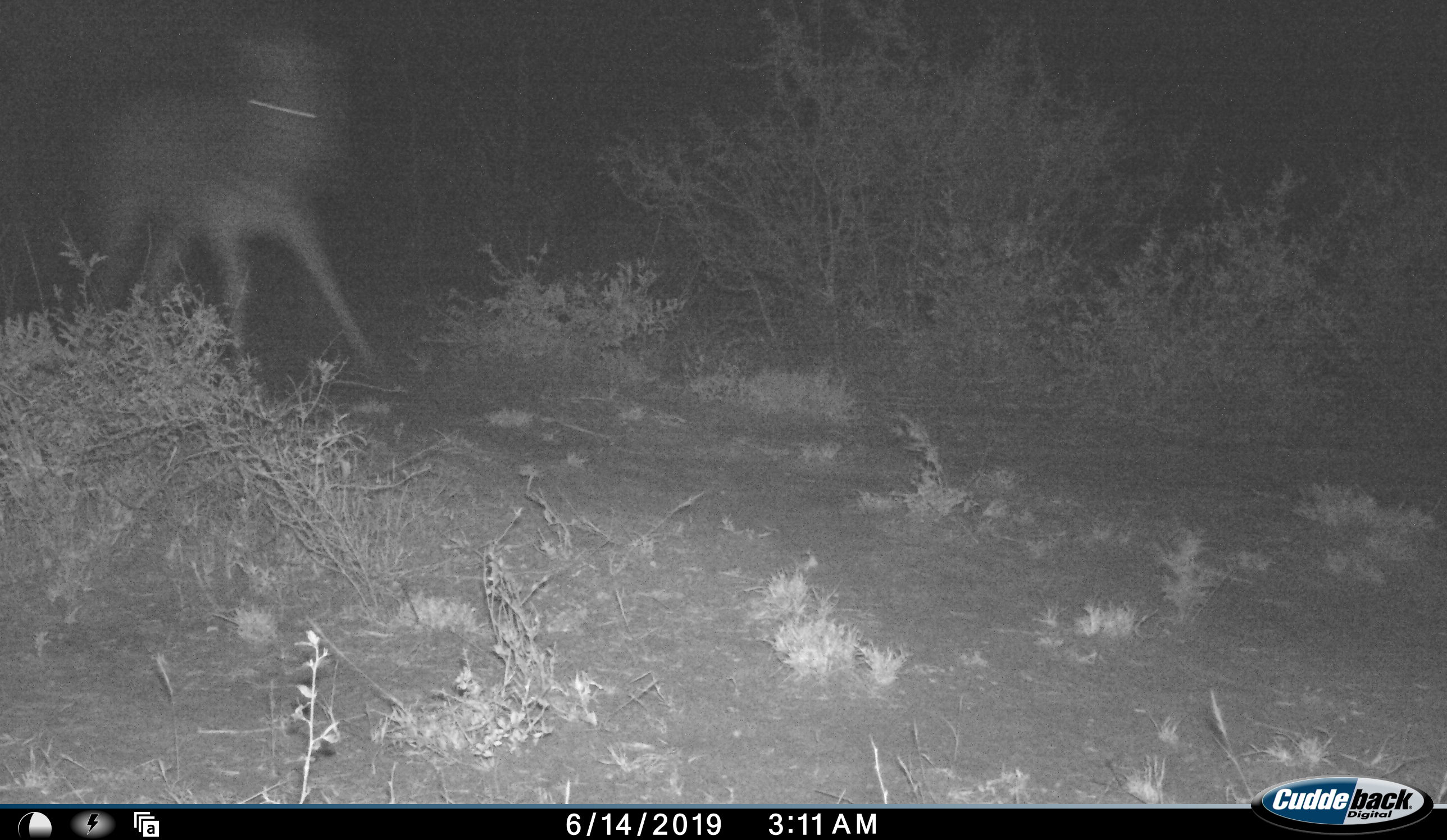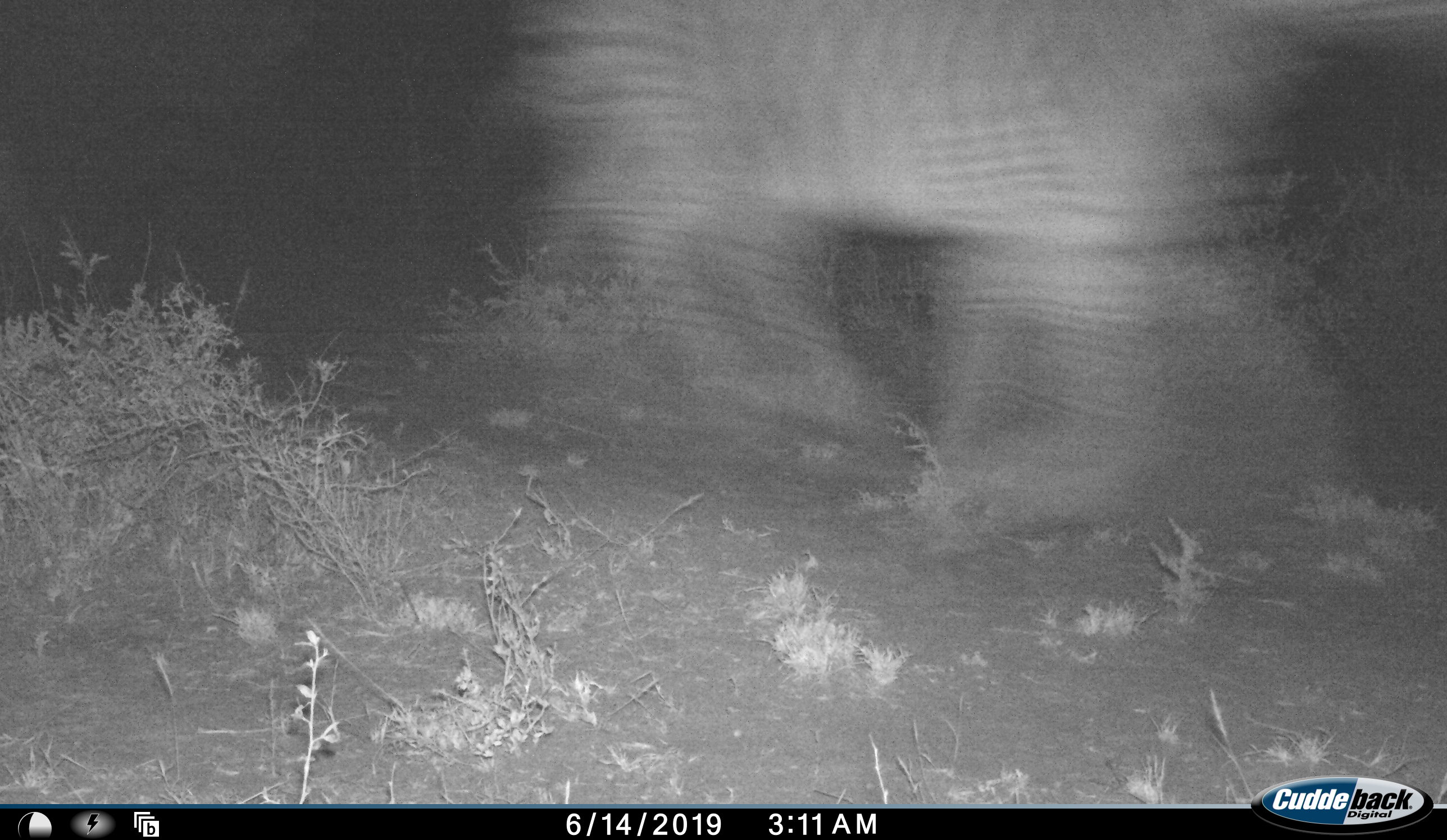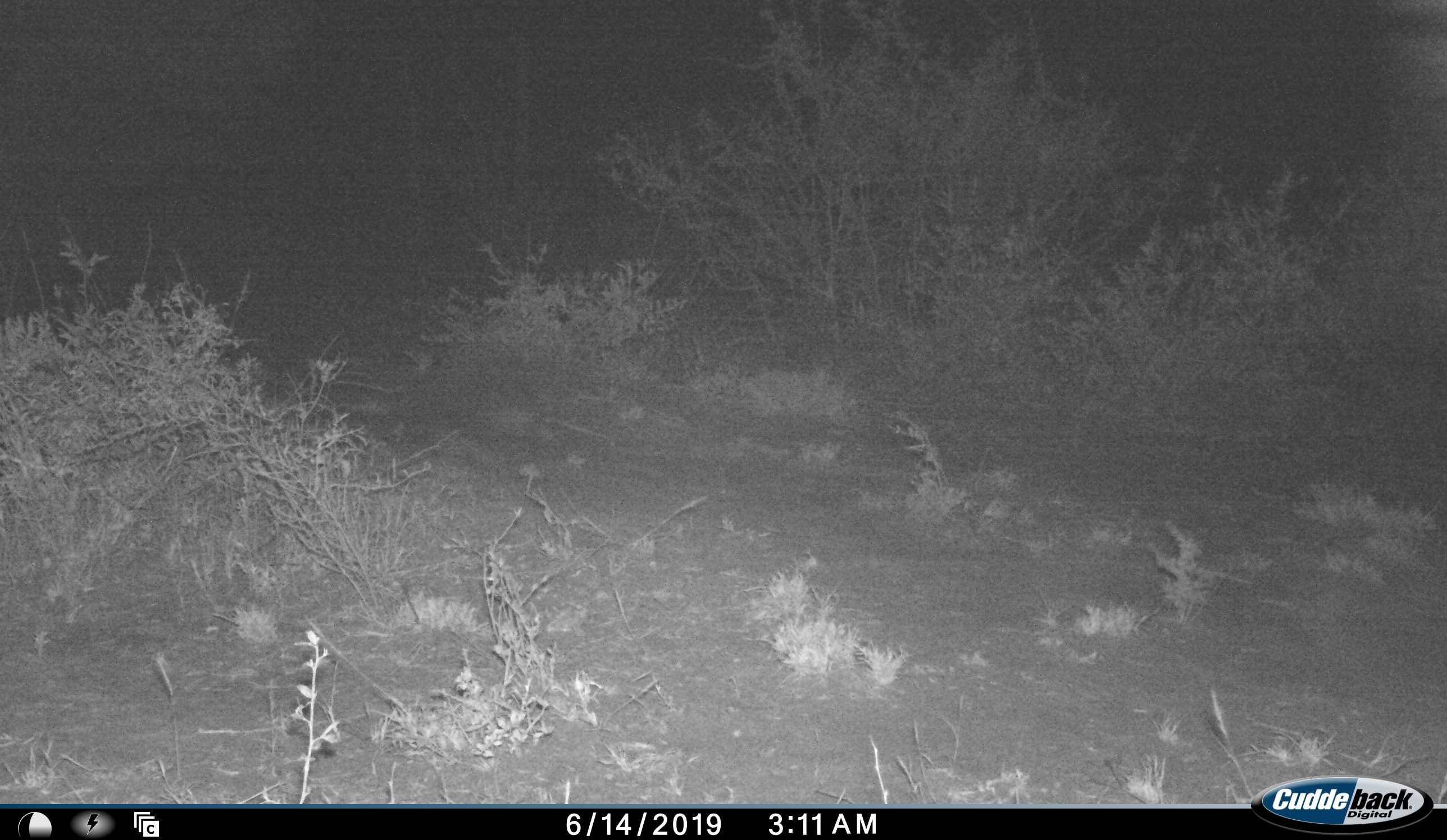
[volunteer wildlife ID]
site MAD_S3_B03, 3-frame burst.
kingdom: Animalia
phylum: Chordata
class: Mammalia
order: Perissodactyla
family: Equidae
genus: Equus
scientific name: Equus quagga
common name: plains zebra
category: zebraplains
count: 1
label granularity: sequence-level